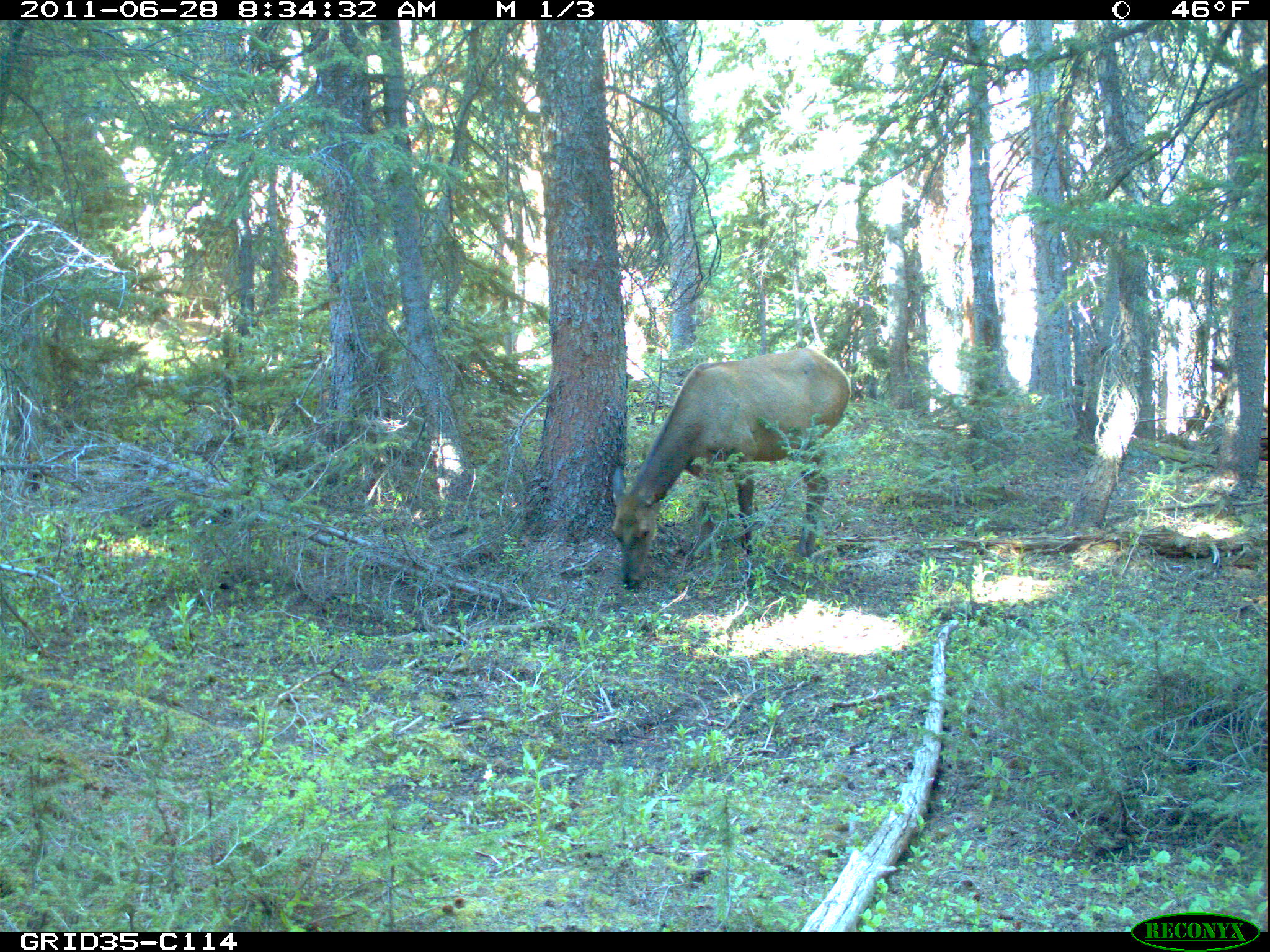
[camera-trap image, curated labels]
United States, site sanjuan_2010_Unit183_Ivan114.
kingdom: Animalia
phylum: Chordata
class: Mammalia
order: Artiodactyla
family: Cervidae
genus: Cervus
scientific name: Cervus elaphus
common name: red deer